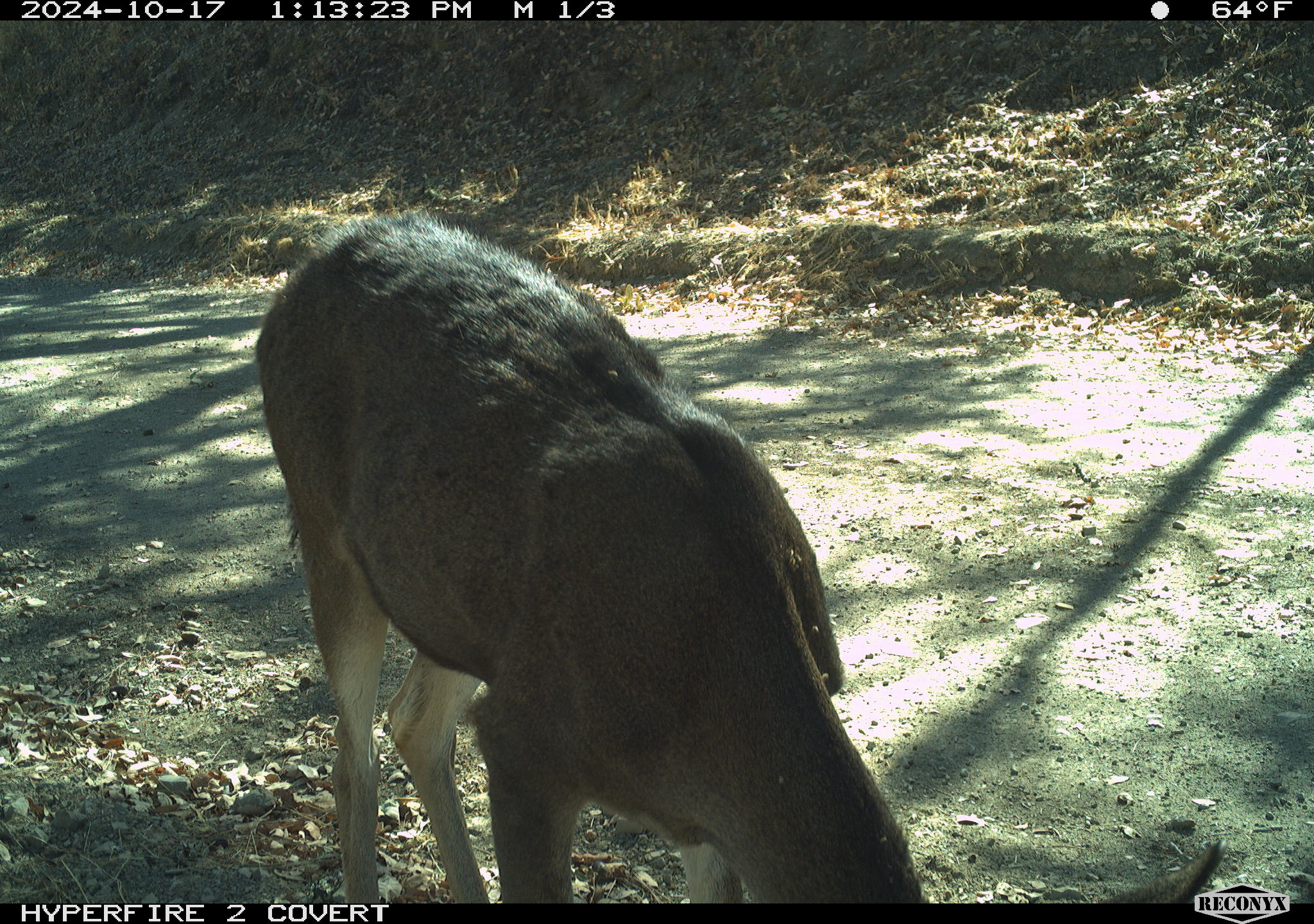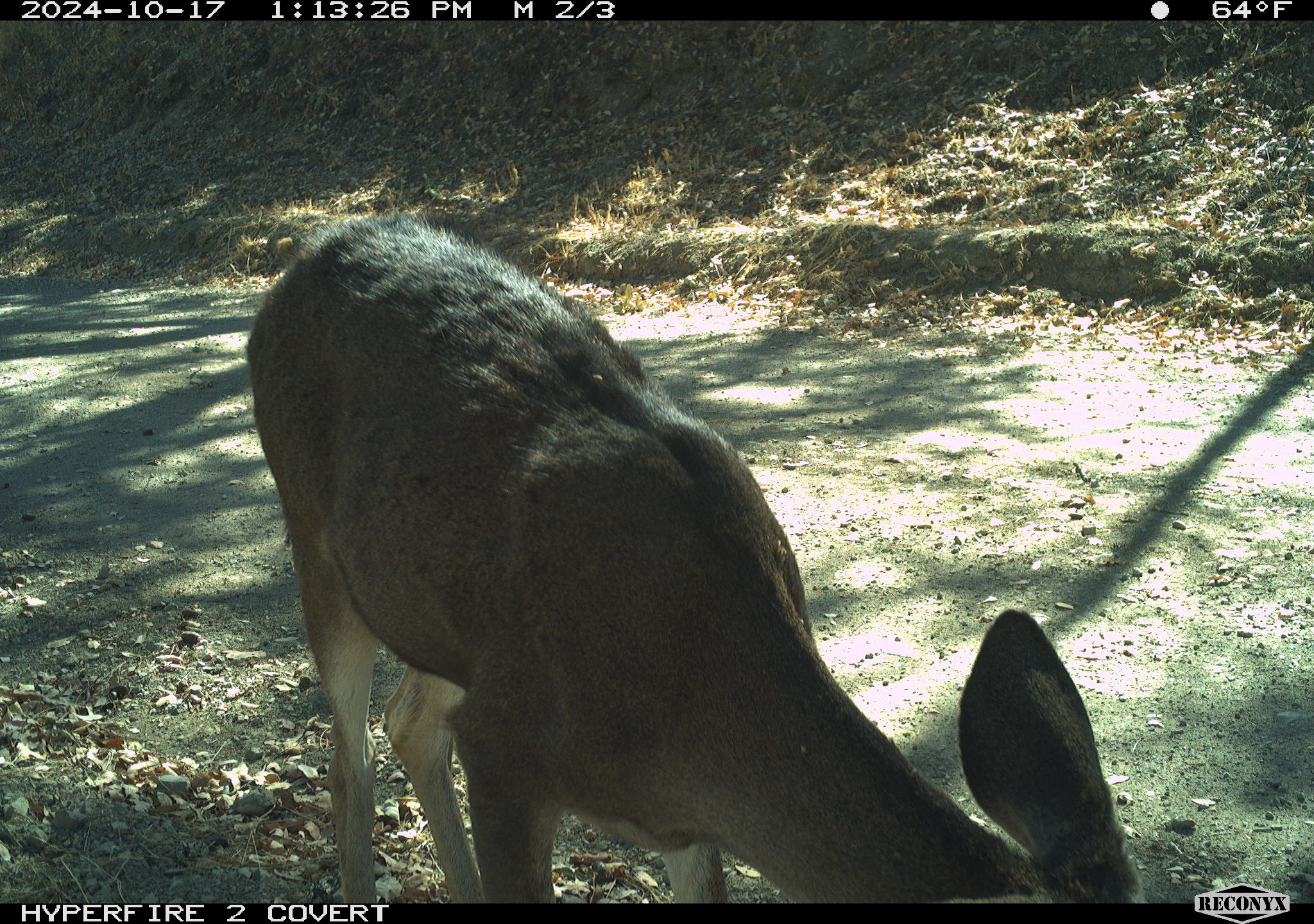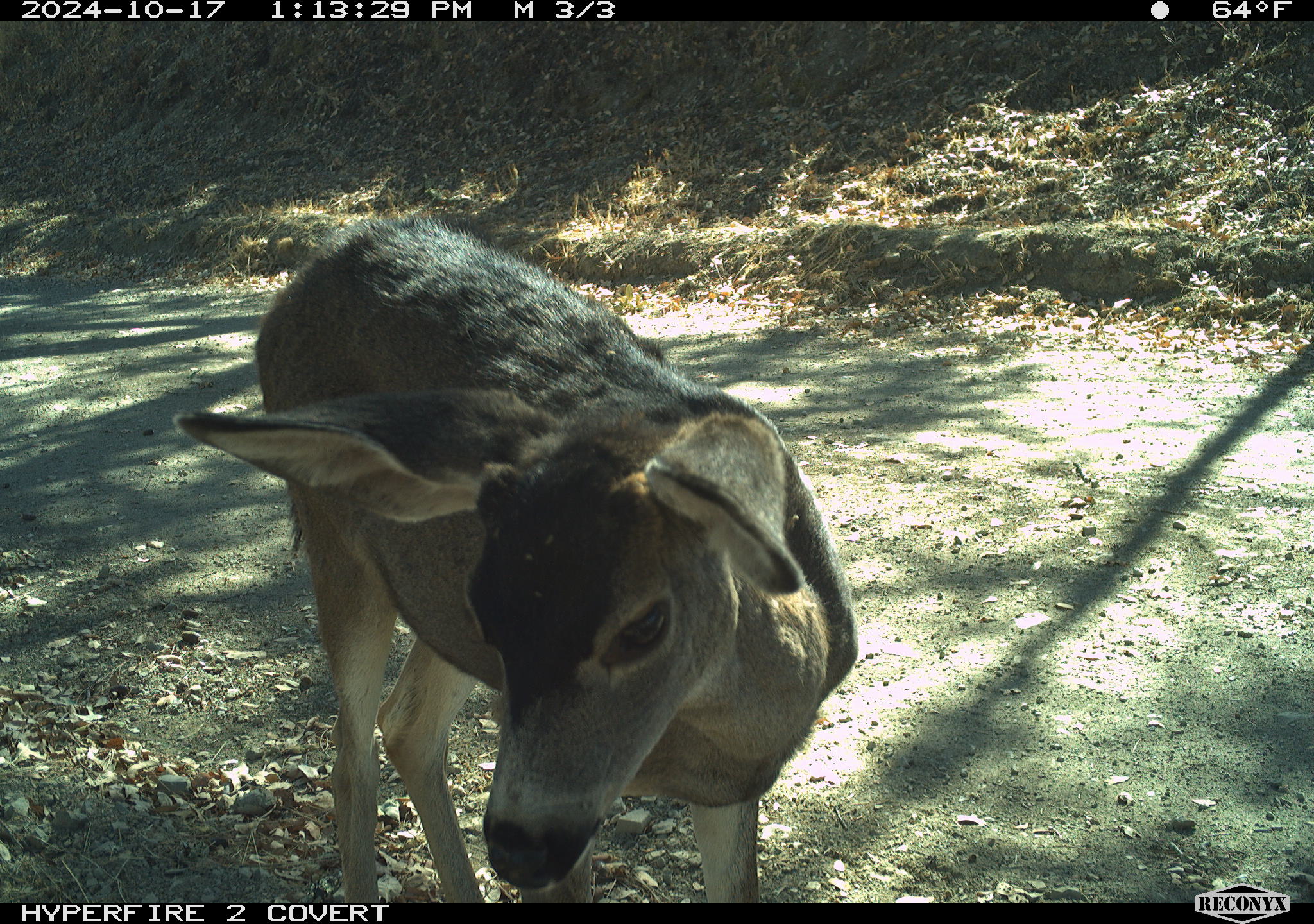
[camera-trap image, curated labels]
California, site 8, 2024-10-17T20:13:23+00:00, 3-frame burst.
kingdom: Animalia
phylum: Chordata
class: Mammalia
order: Artiodactyla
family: Cervidae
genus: Odocoileus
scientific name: Odocoileus hemionus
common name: mule deer